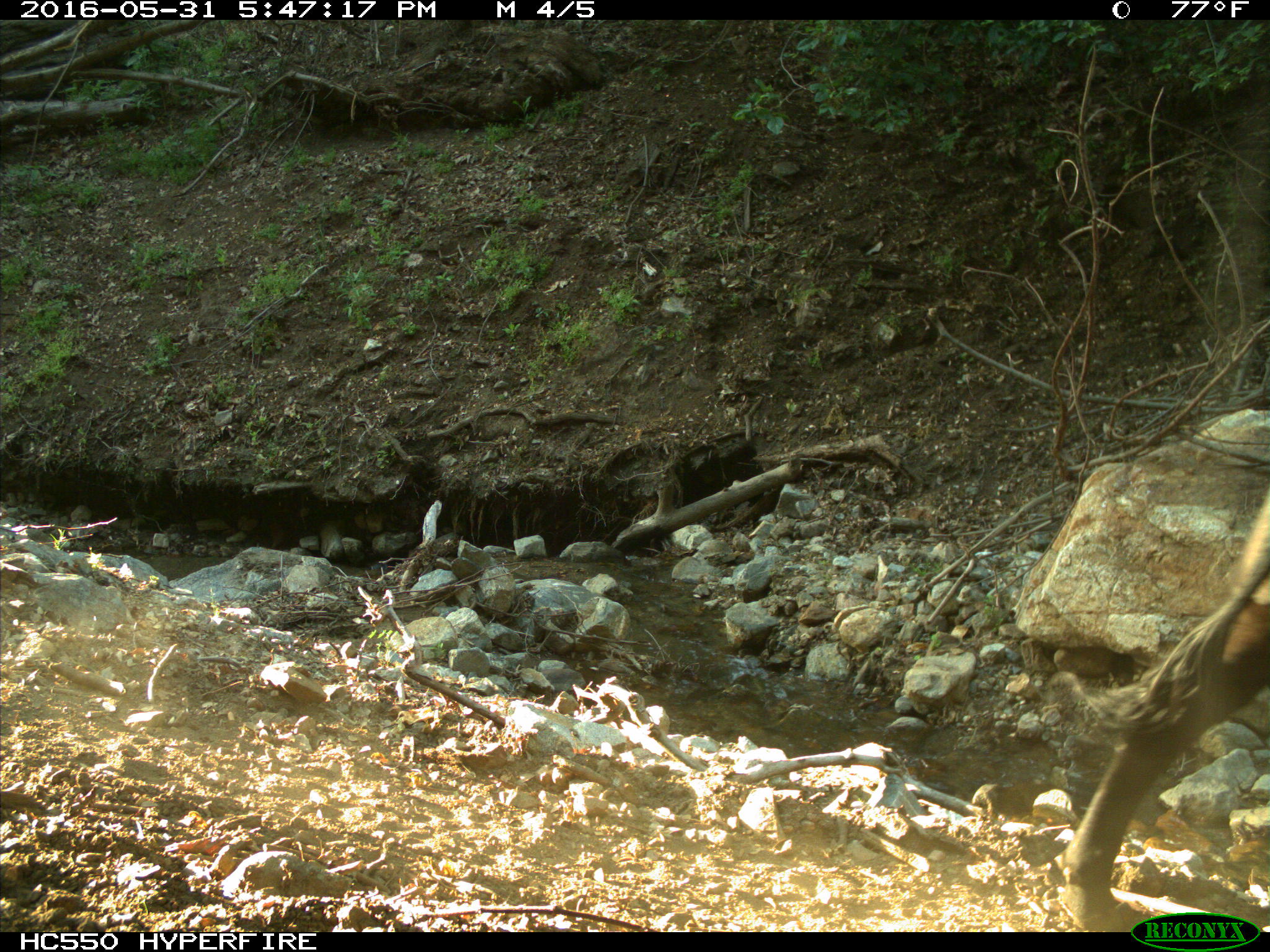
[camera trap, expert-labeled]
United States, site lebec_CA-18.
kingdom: Animalia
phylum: Chordata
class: Mammalia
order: Artiodactyla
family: Bovidae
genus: Bos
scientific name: Bos taurus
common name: domestic cow